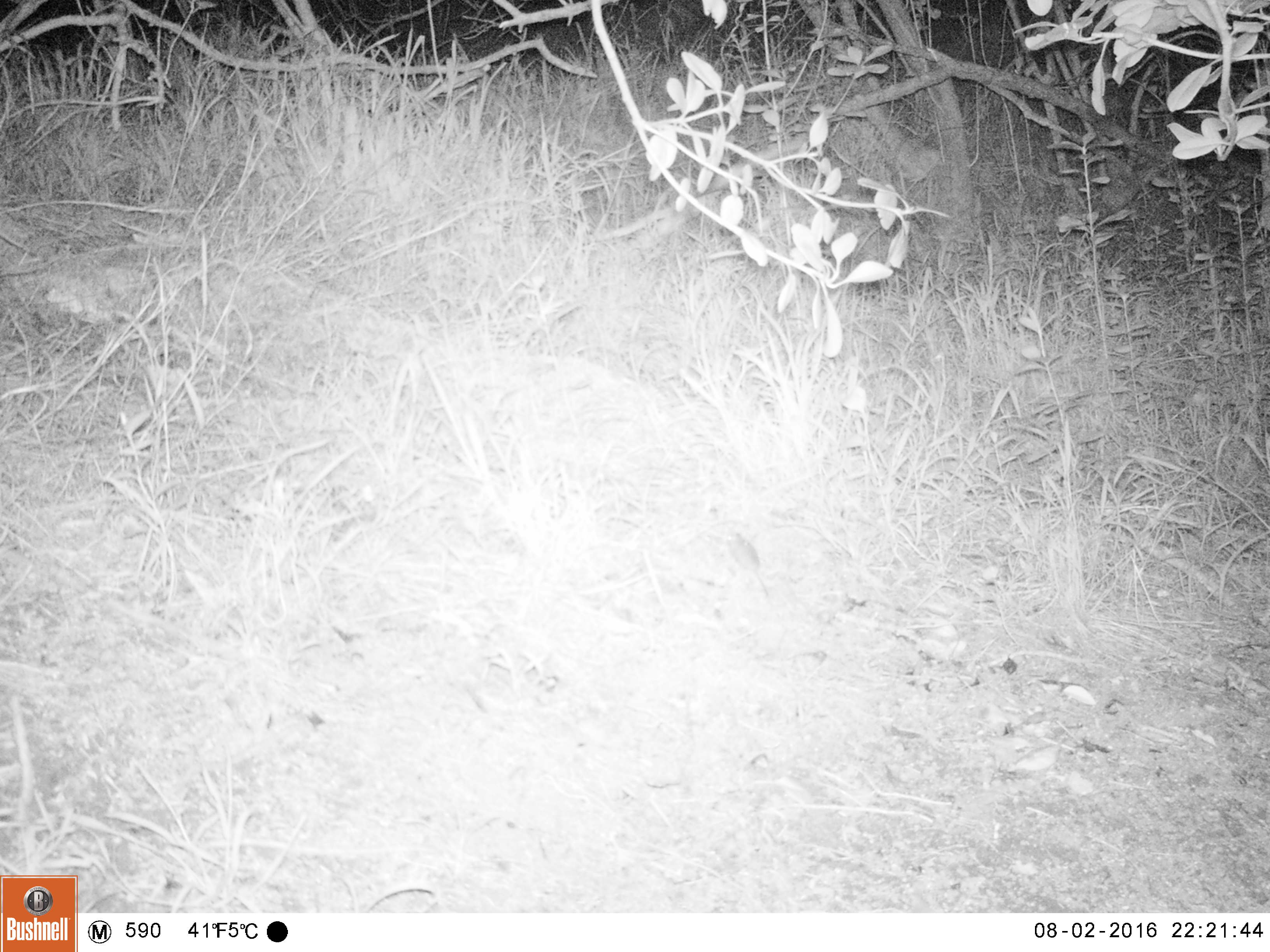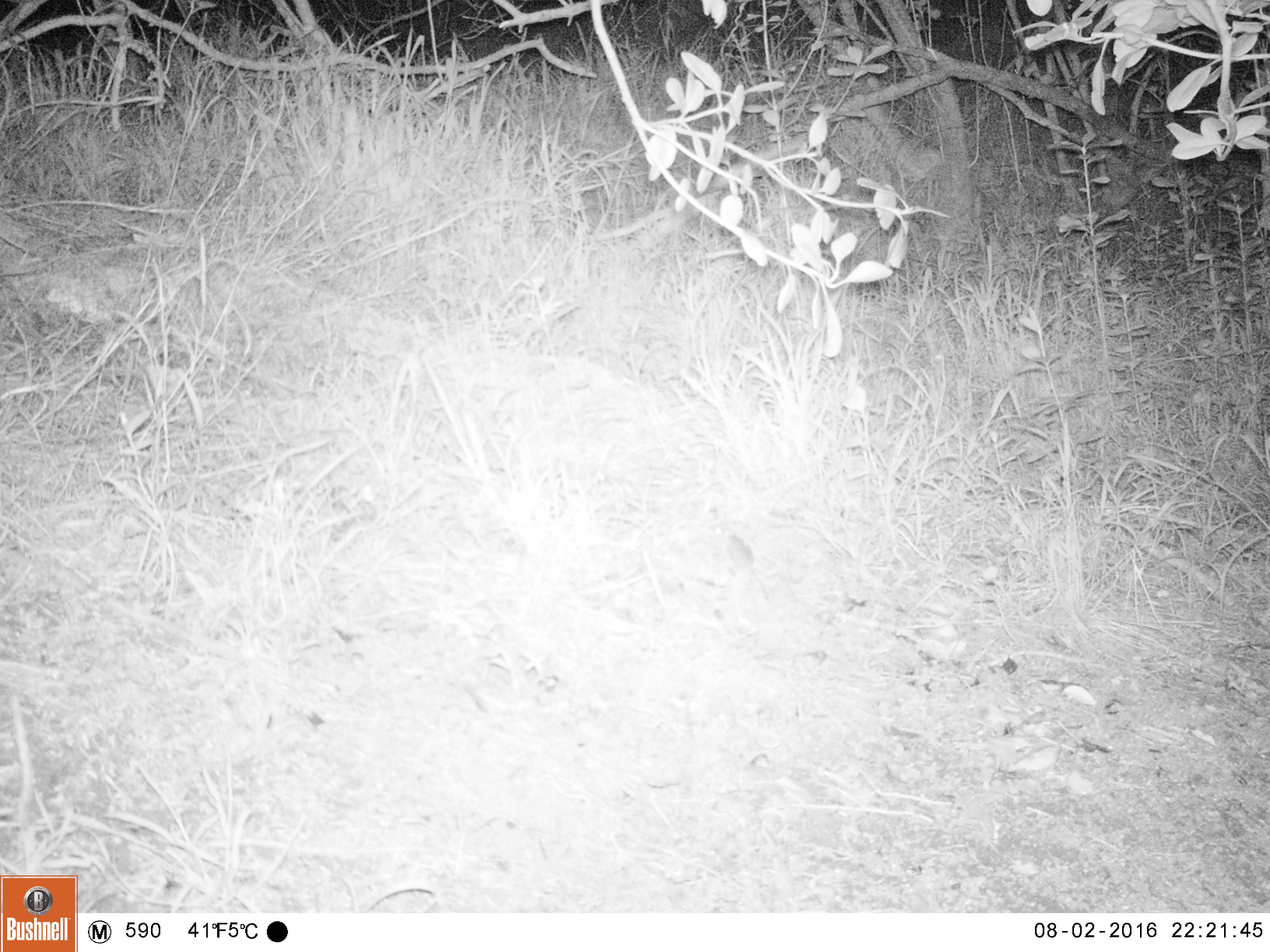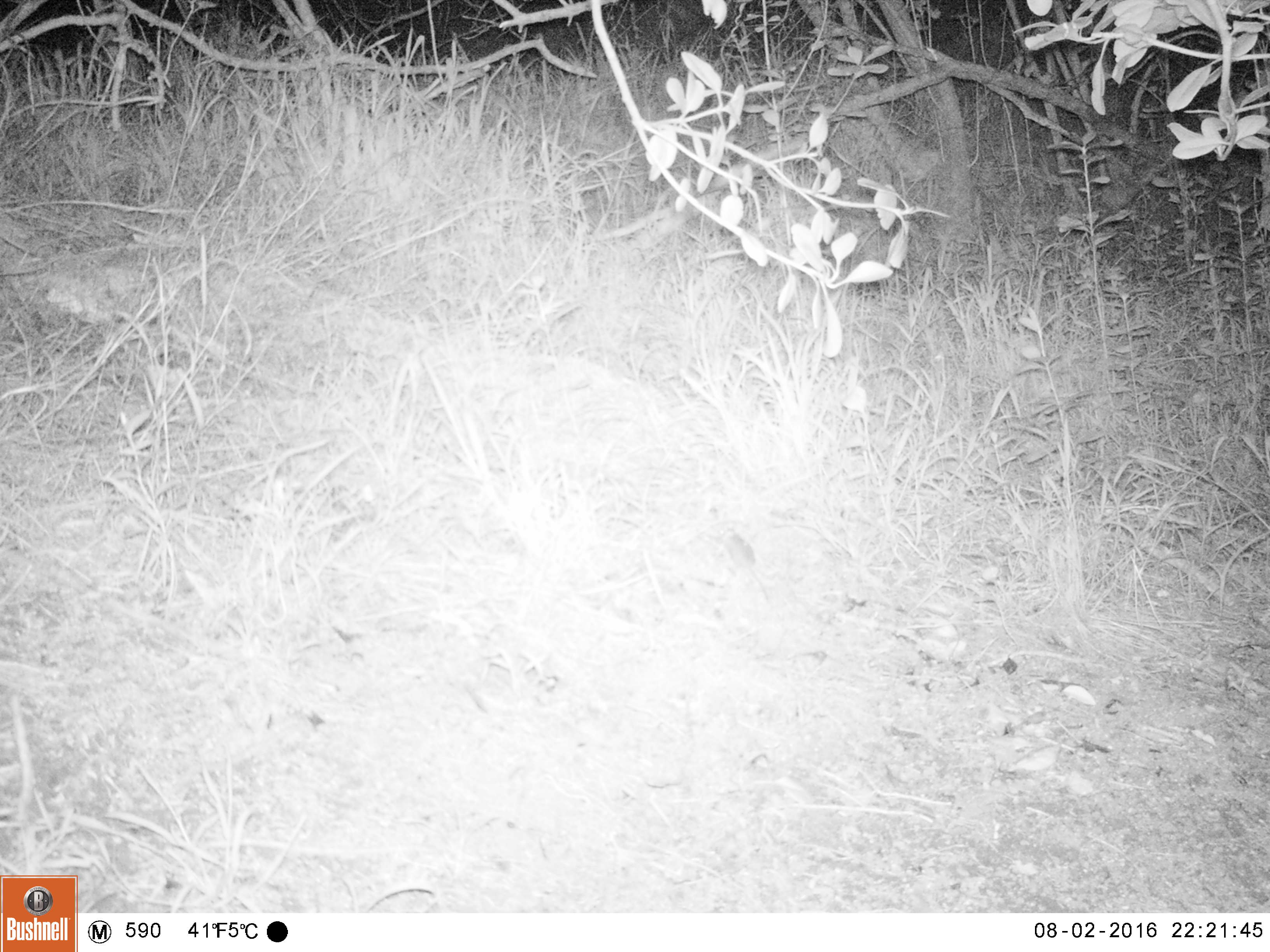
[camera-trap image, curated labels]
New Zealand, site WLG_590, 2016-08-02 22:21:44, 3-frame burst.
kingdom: Animalia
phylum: Chordata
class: Mammalia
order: Rodentia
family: Muridae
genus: Mus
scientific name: Mus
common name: mouse